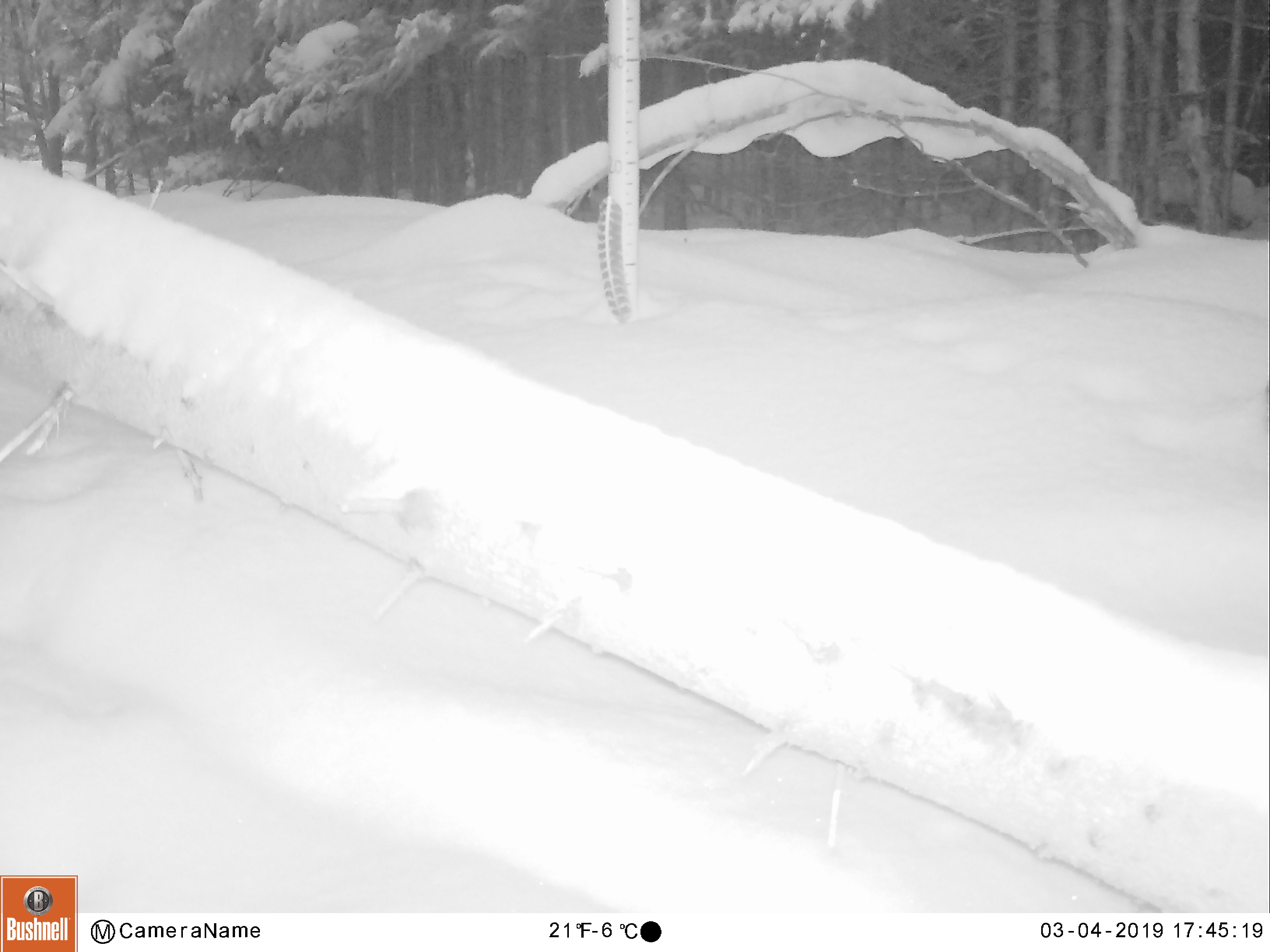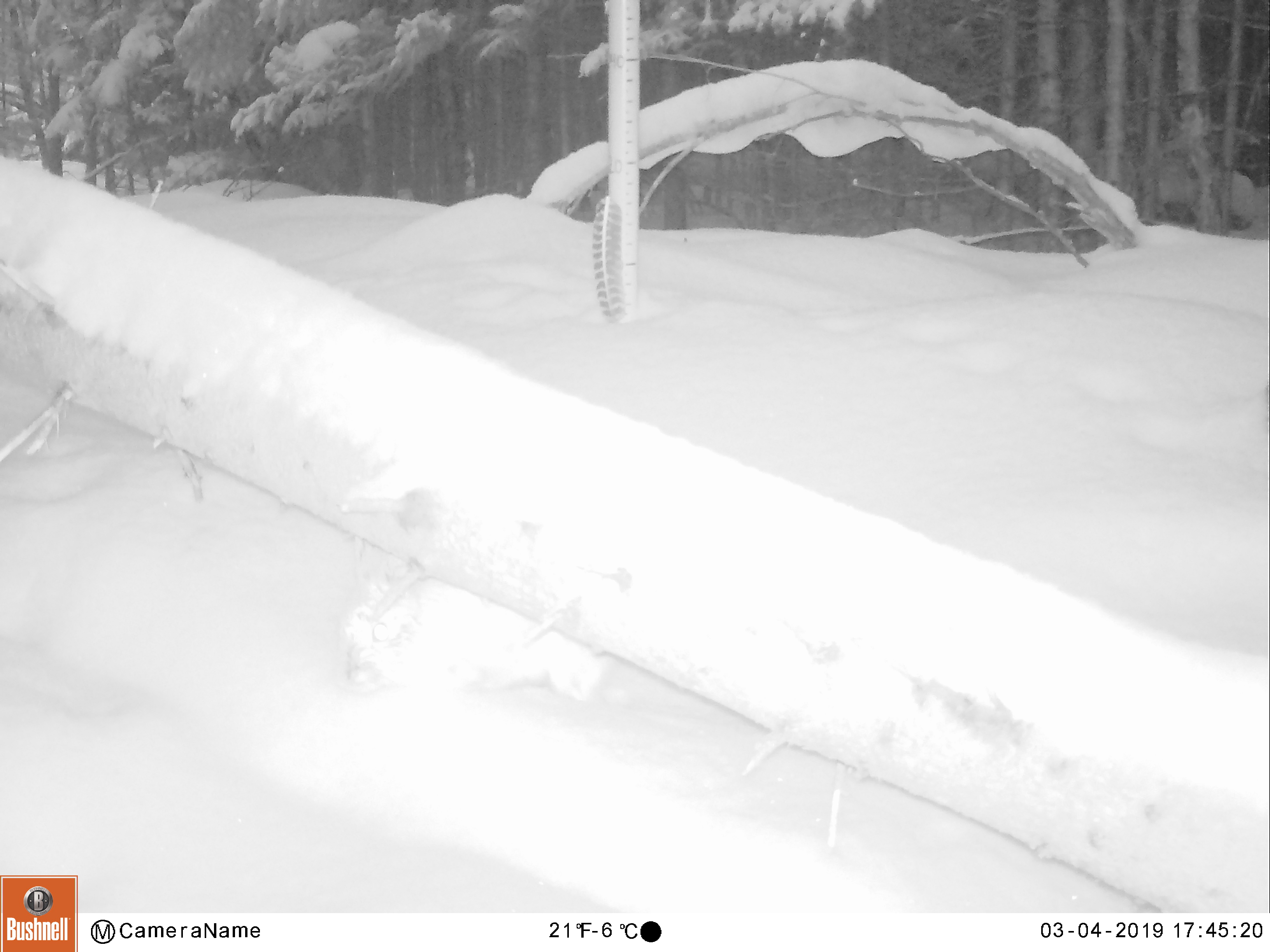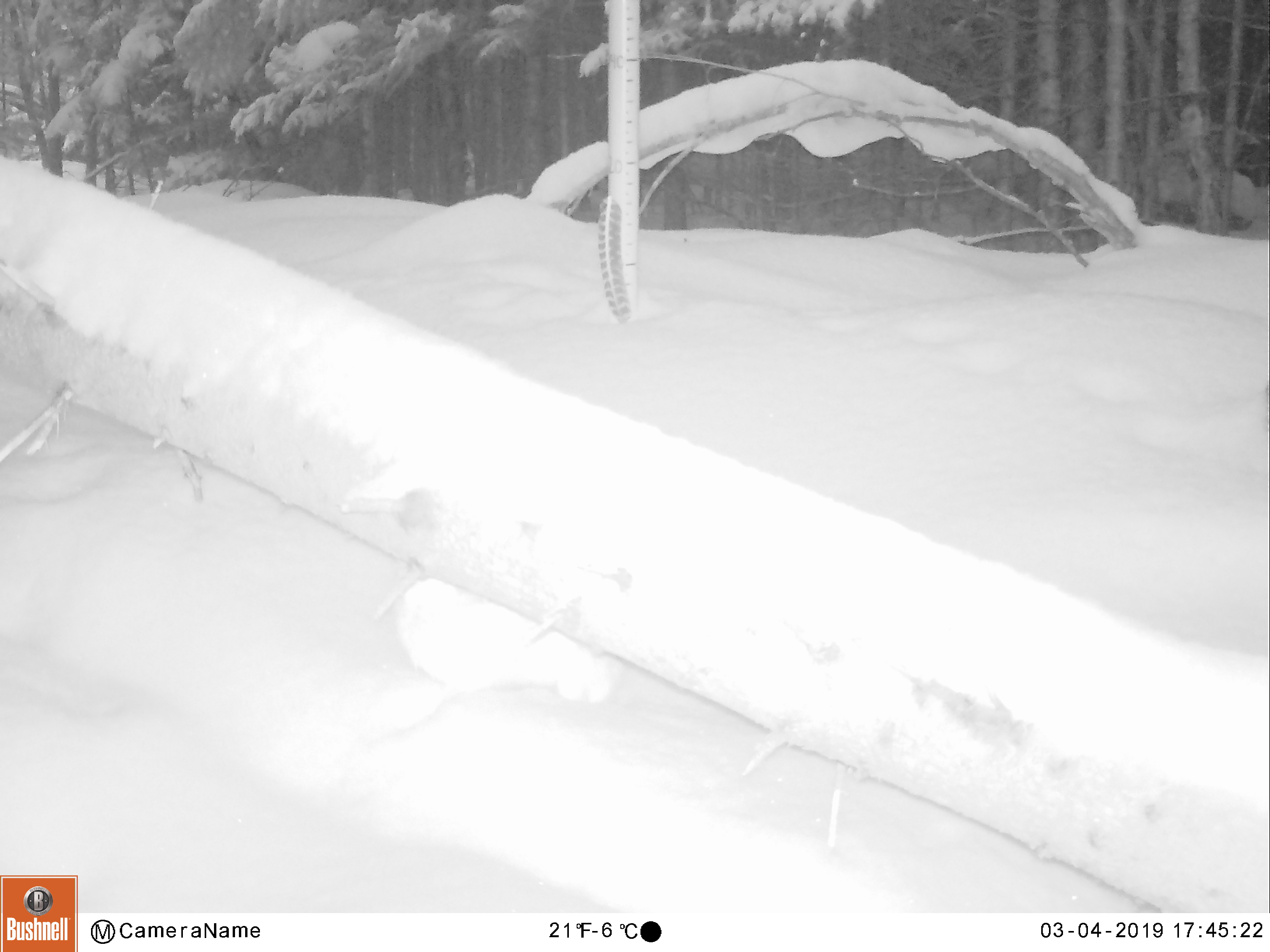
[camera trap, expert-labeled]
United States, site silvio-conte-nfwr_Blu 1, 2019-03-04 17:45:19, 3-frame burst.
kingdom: Animalia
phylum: Chordata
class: Mammalia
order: Lagomorpha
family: Leporidae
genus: Lepus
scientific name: Lepus americanus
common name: snowshoe hare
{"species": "snowshoe hare (Lepus americanus)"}